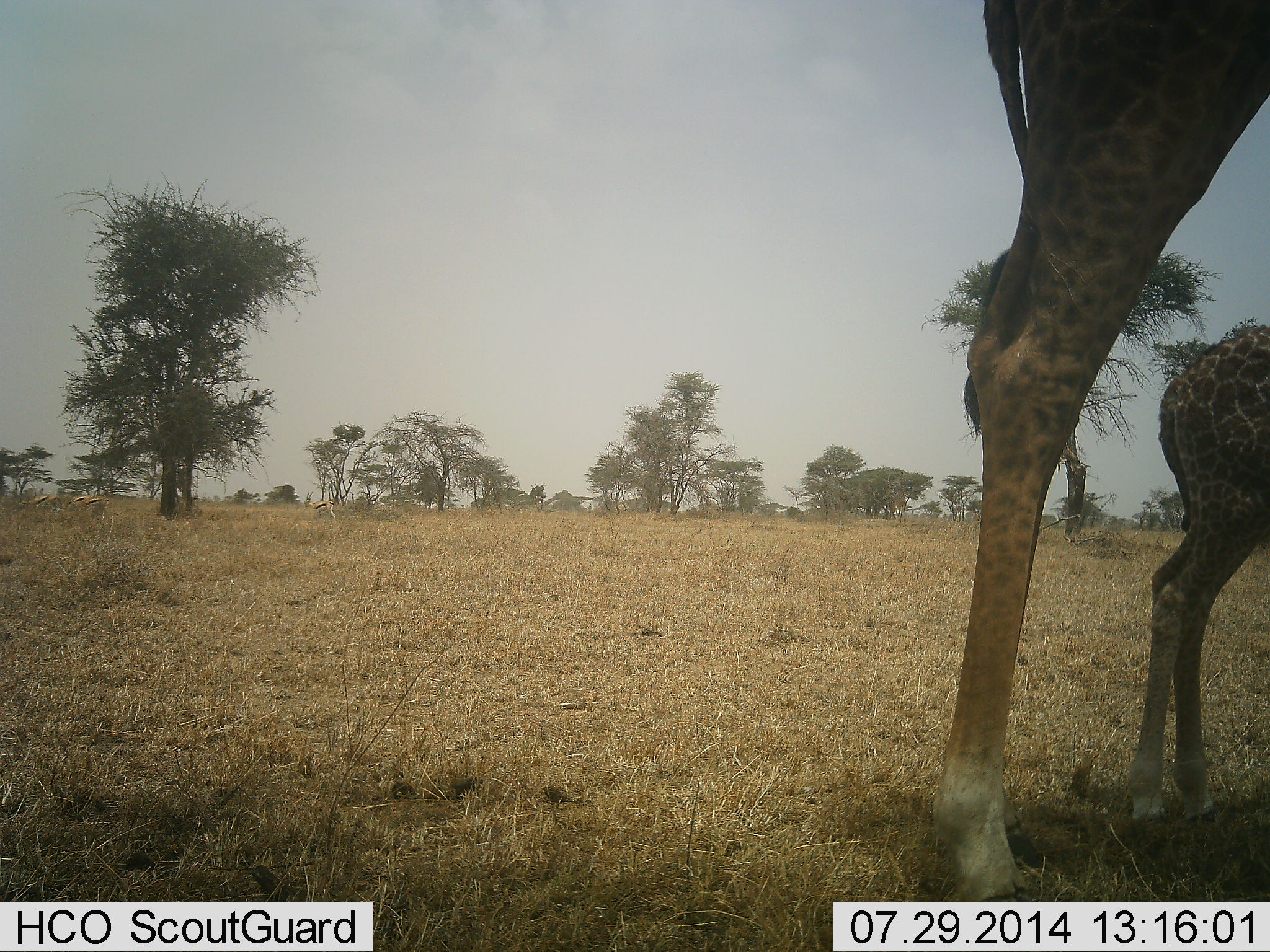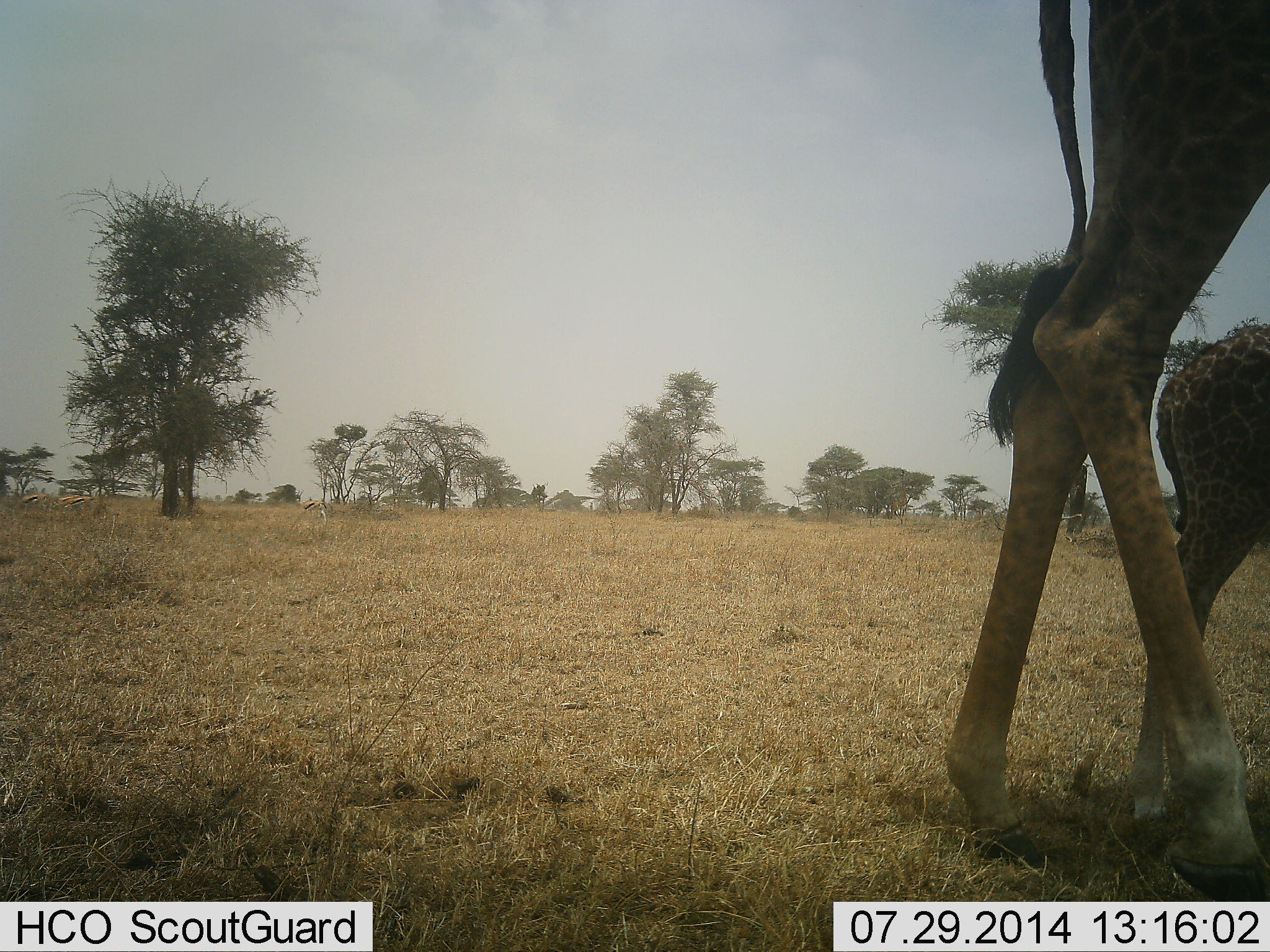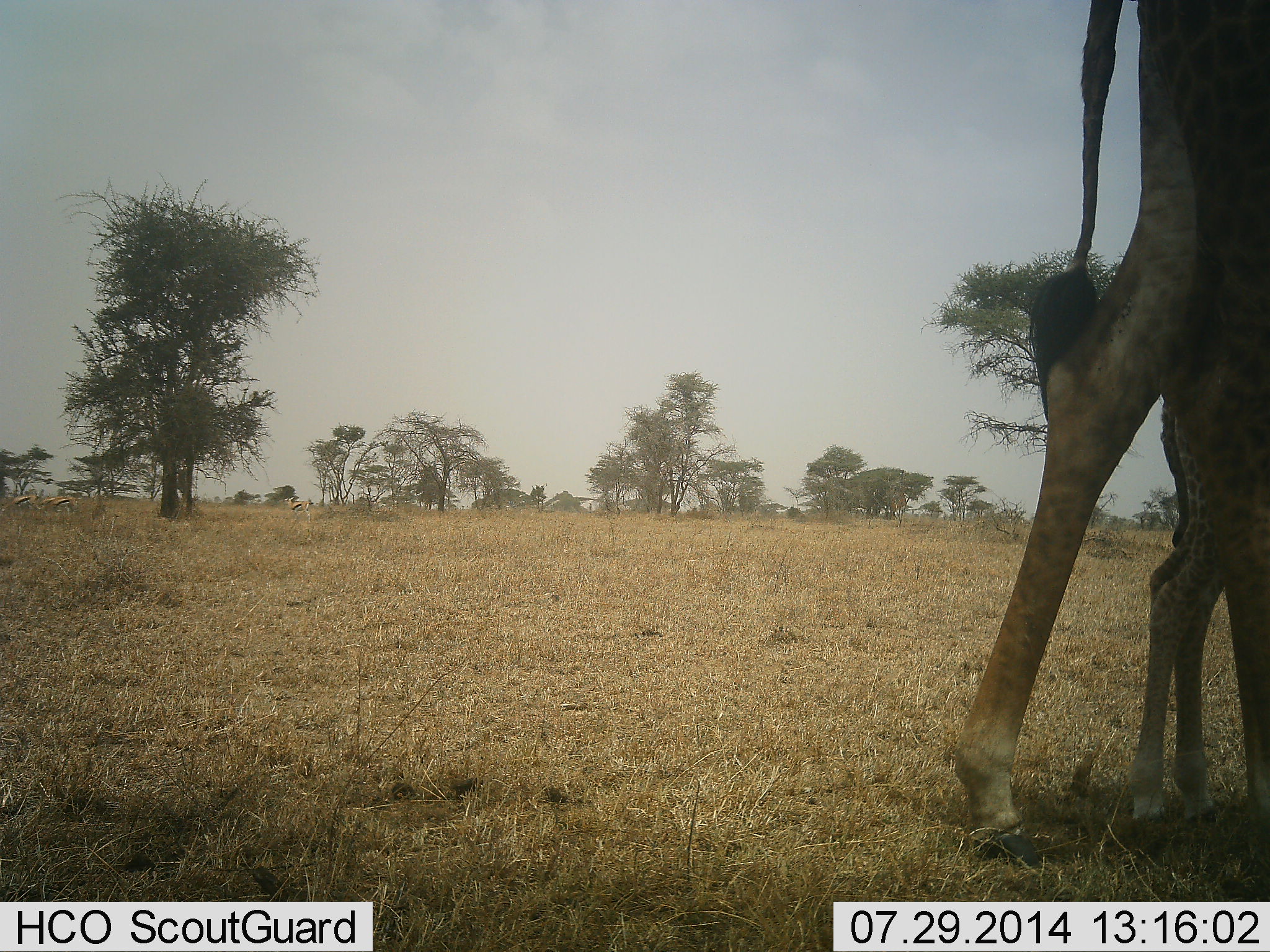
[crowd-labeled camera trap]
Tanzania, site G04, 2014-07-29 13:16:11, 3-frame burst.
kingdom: Animalia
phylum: Chordata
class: Mammalia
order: Artiodactyla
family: Giraffidae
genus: Giraffa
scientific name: Giraffa camelopardalis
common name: giraffe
Giraffe (Giraffa camelopardalis), count 2. Behavior (volunteer vote fractions): standing 85%, resting 0%, moving 46%, interacting 0%. Young present (vote fraction): 100%. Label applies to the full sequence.